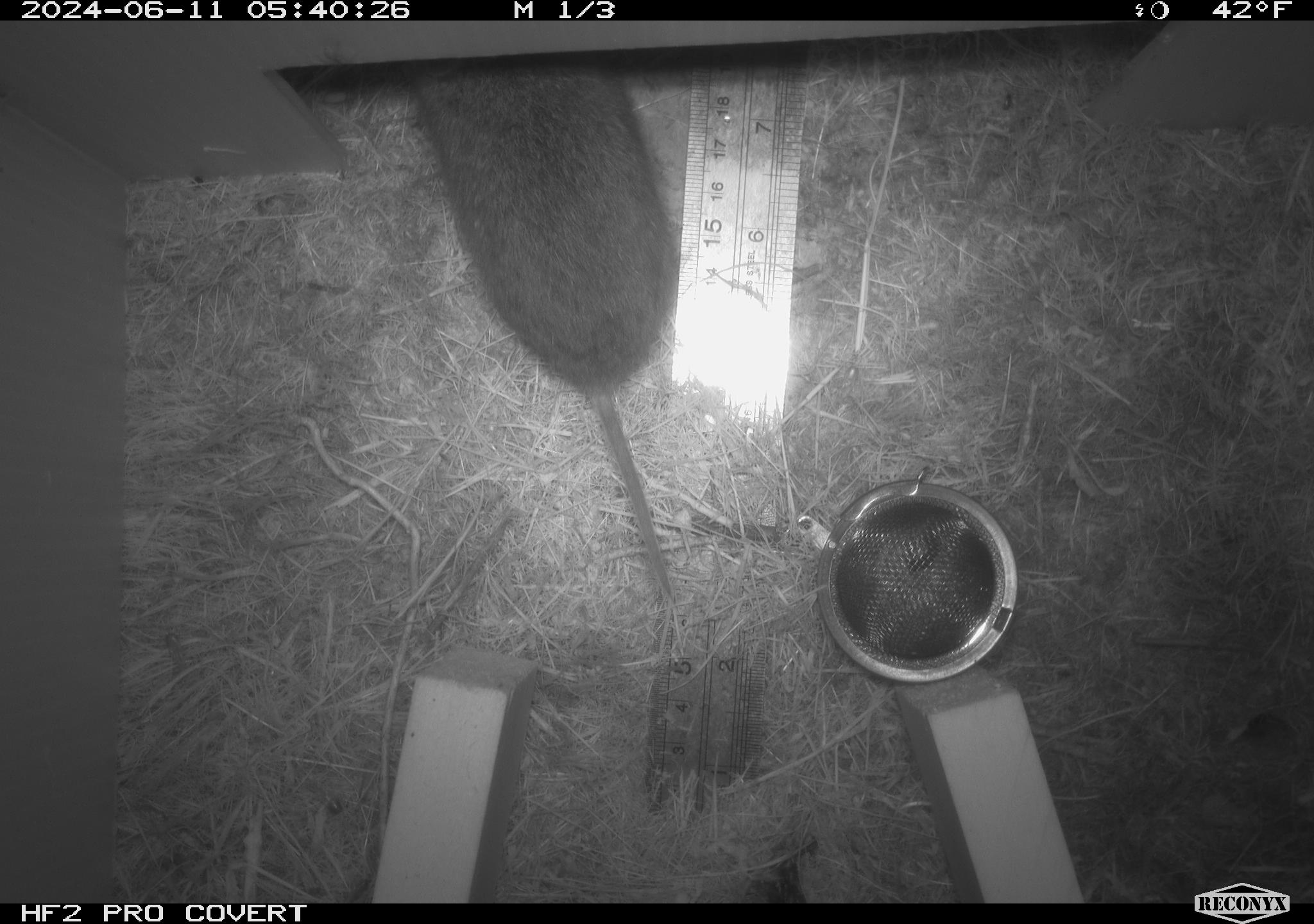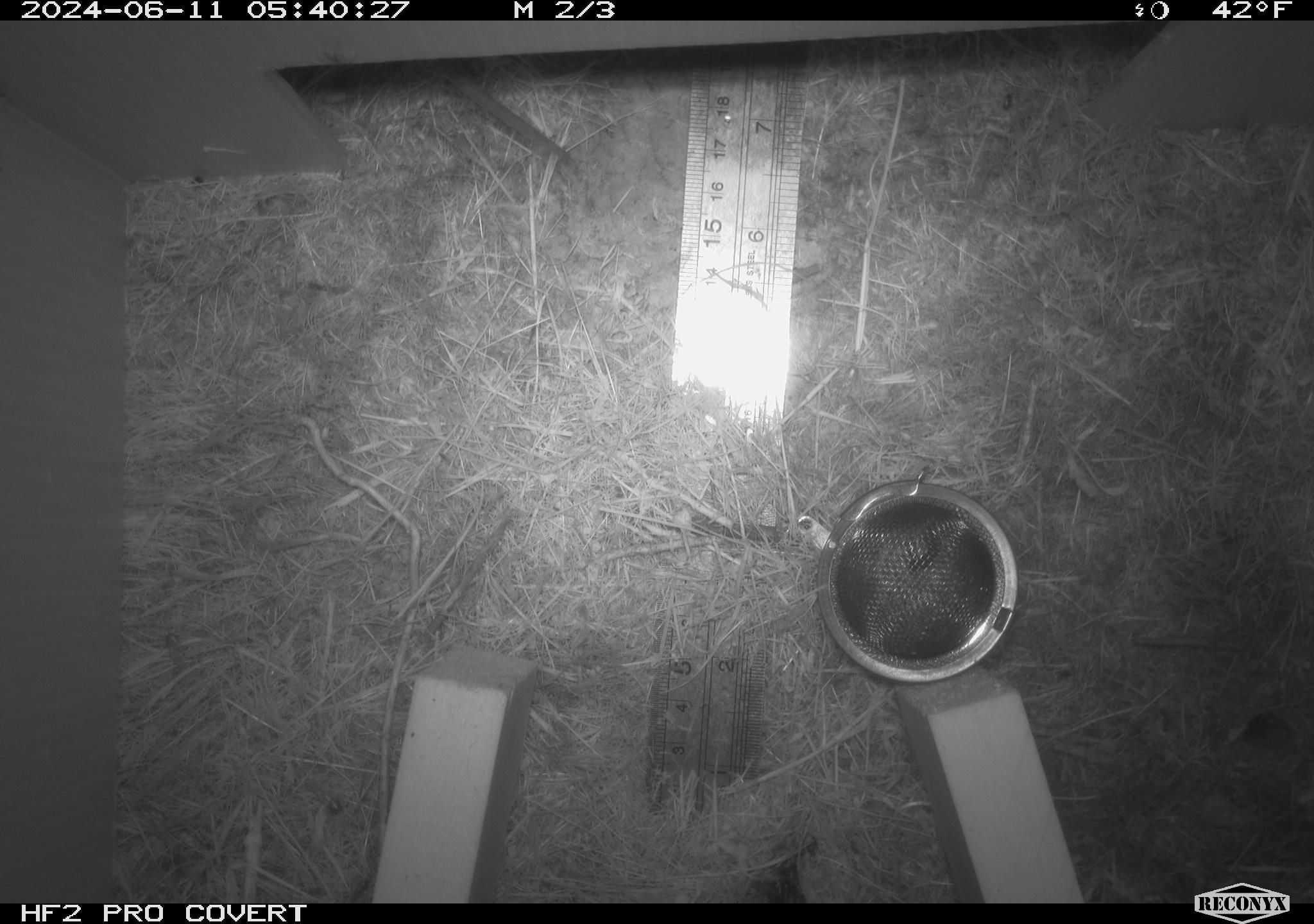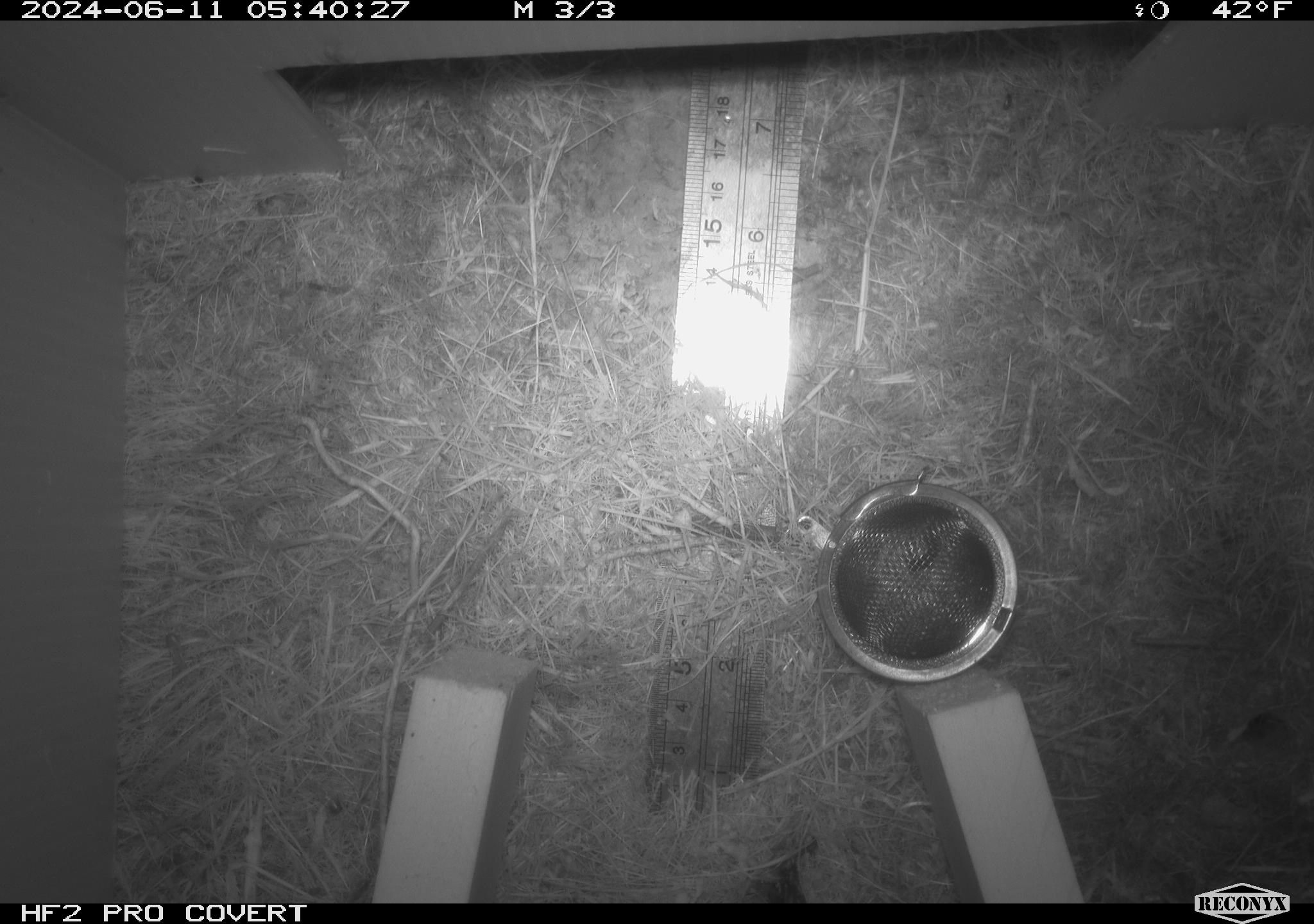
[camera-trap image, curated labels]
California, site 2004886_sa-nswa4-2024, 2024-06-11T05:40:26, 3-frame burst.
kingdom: Animalia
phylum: Chordata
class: Mammalia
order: Rodentia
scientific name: Rodentia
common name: rodent